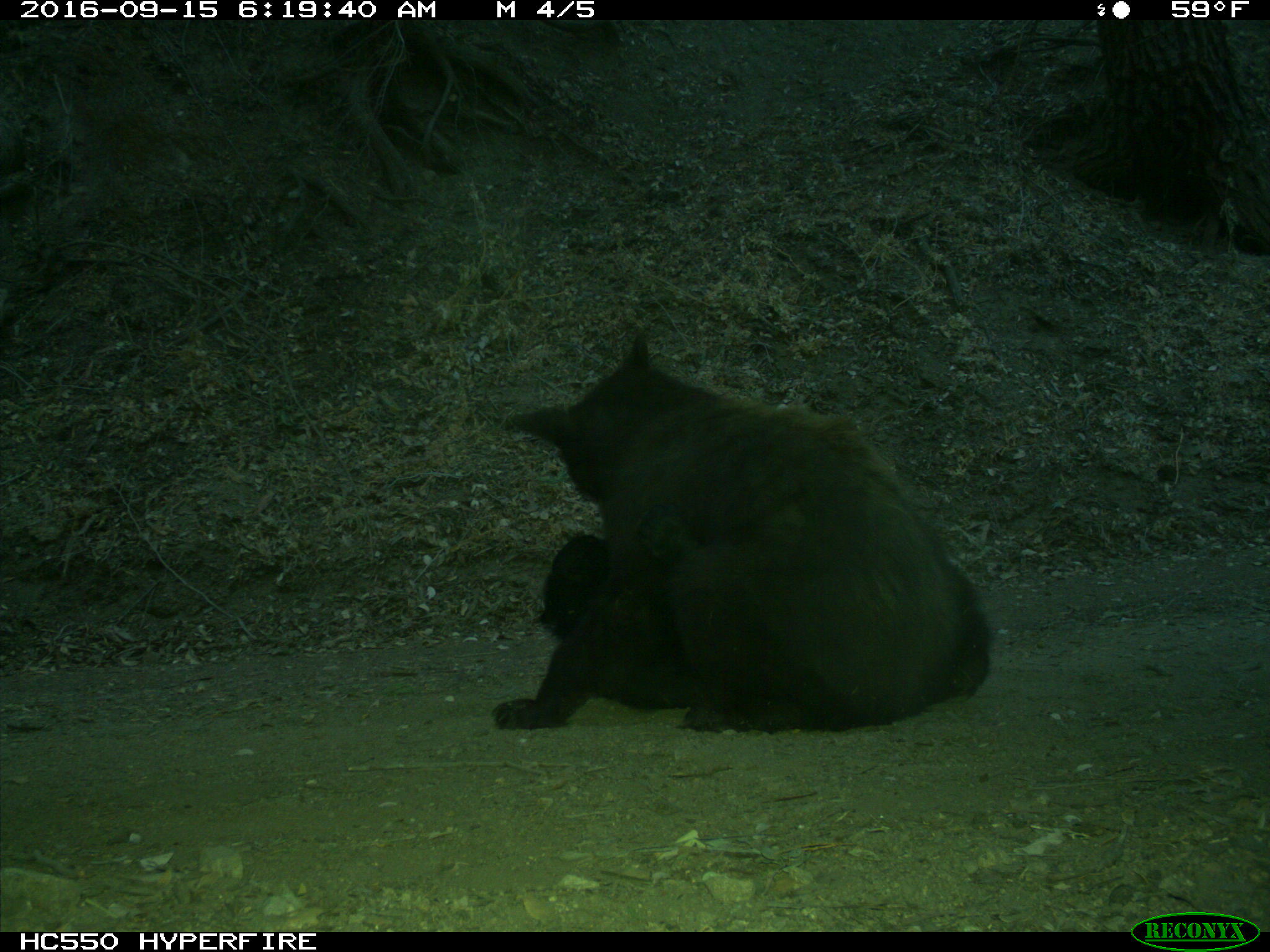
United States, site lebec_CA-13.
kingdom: Animalia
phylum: Chordata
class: Mammalia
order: Carnivora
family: Ursidae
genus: Ursus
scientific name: Ursus americanus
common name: american black bear